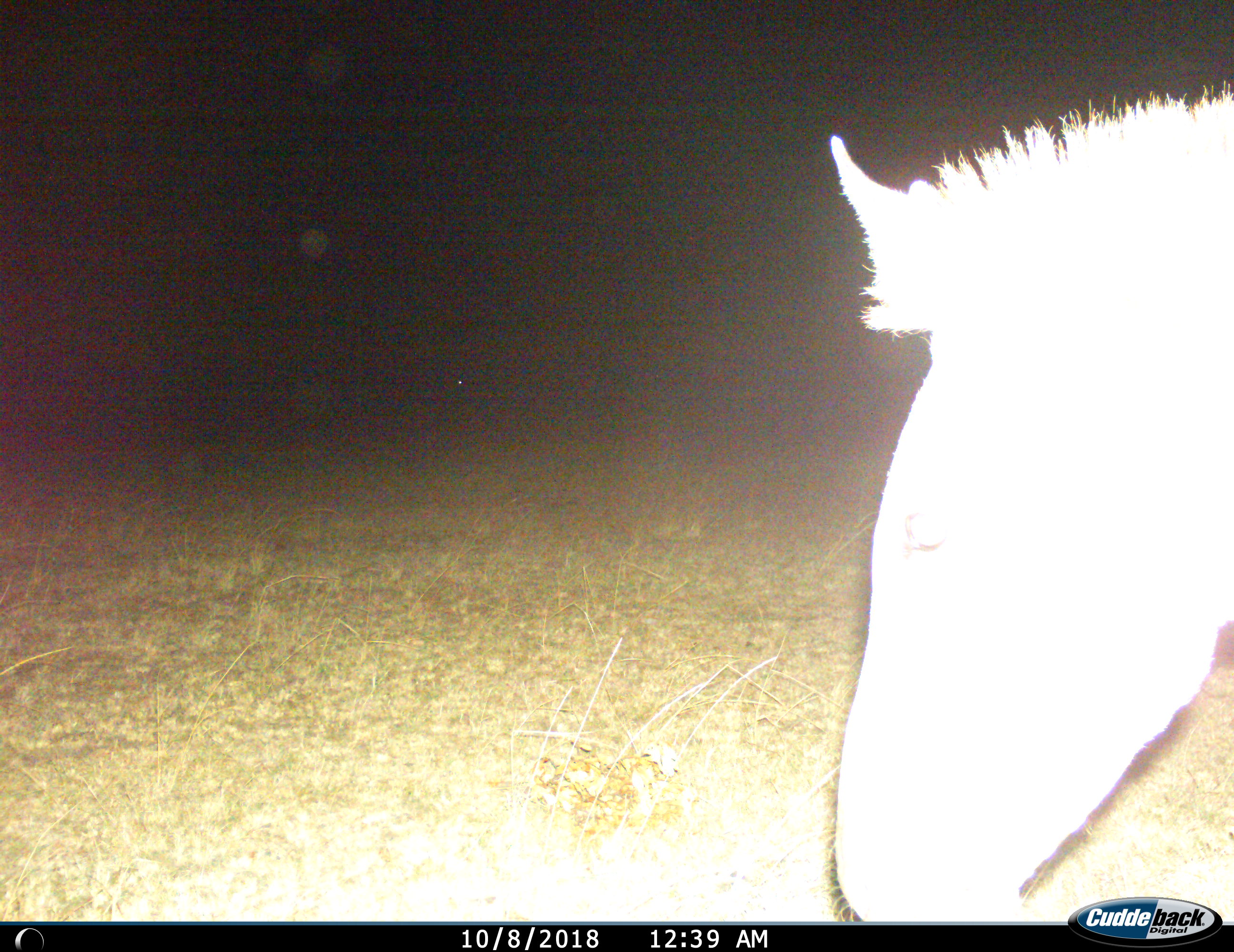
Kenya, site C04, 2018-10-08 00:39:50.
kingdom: Animalia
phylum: Chordata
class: Mammalia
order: Perissodactyla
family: Equidae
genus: Equus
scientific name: Equus quagga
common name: plains zebra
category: zebra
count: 1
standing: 56%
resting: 0%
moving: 33%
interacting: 0%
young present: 0%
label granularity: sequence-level